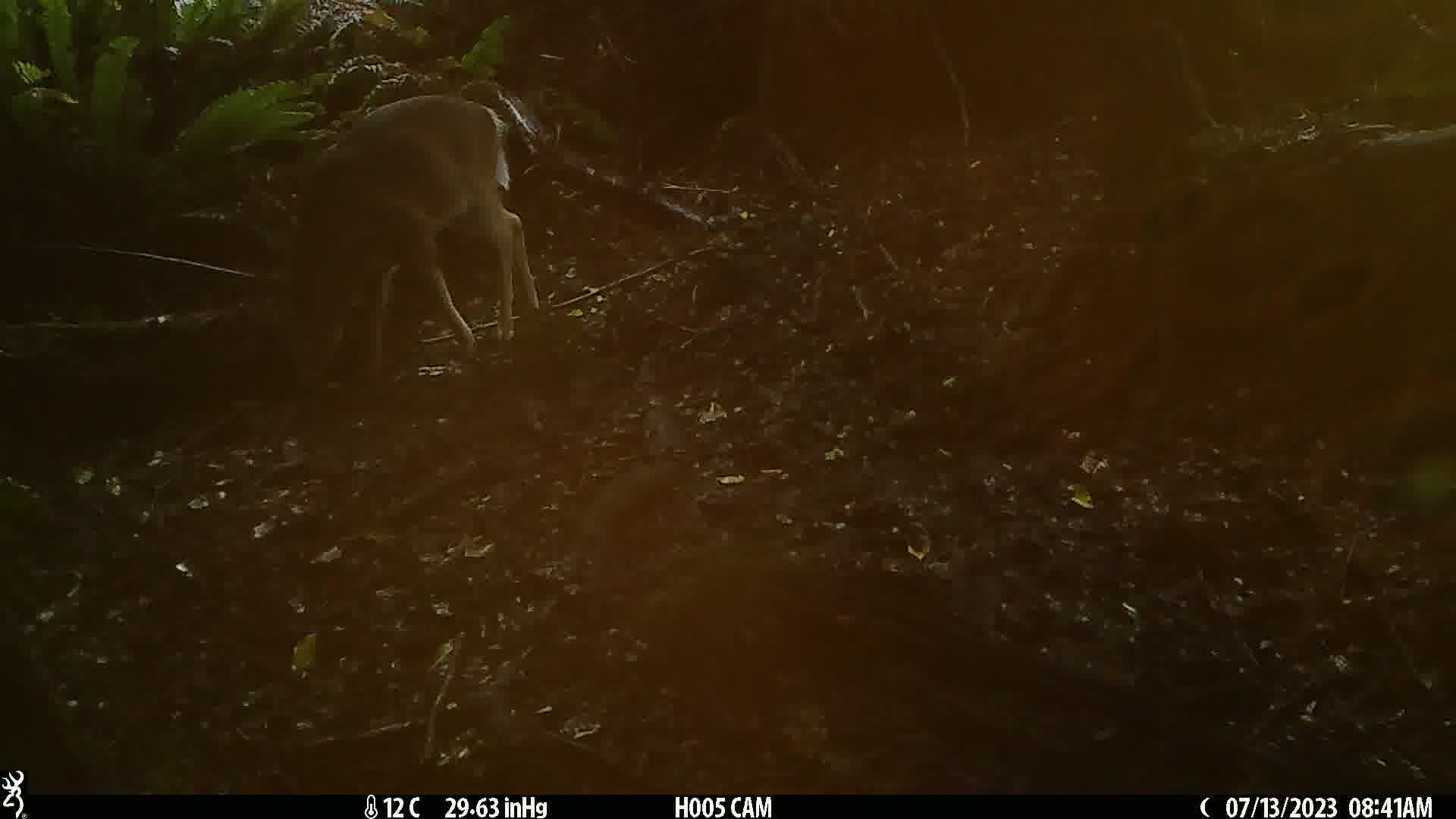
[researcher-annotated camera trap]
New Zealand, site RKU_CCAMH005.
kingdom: Animalia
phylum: Chordata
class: Mammalia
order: Artiodactyla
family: Cervidae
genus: Odocoileus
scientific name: Odocoileus virginianus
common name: white-tailed deer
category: white tailed deer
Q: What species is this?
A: White tailed deer (white-tailed deer) (Odocoileus virginianus).